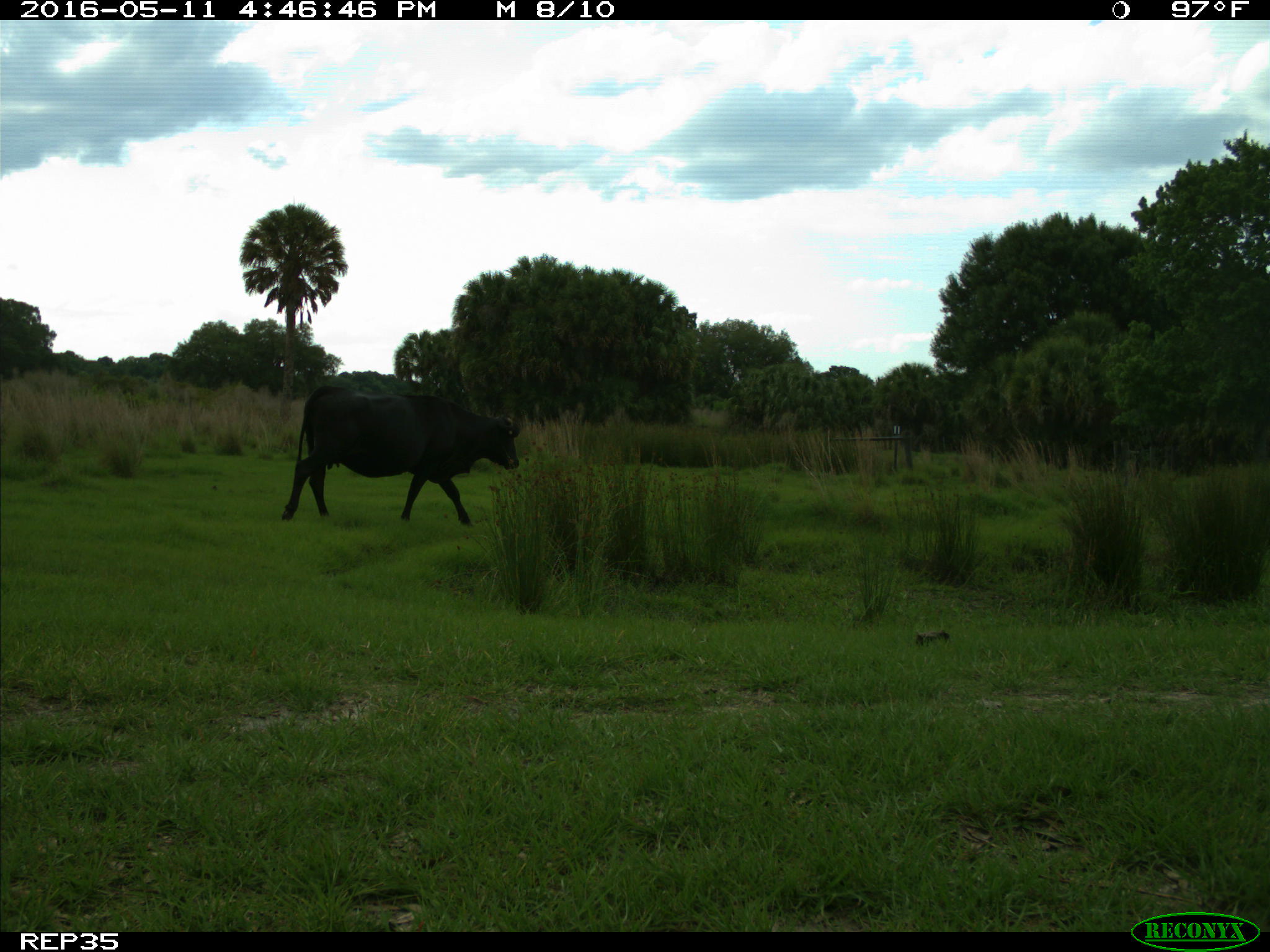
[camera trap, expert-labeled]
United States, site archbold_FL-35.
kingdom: Animalia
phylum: Chordata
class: Mammalia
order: Artiodactyla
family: Bovidae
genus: Bos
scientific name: Bos taurus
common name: domestic cow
Bos taurus (domestic cow).